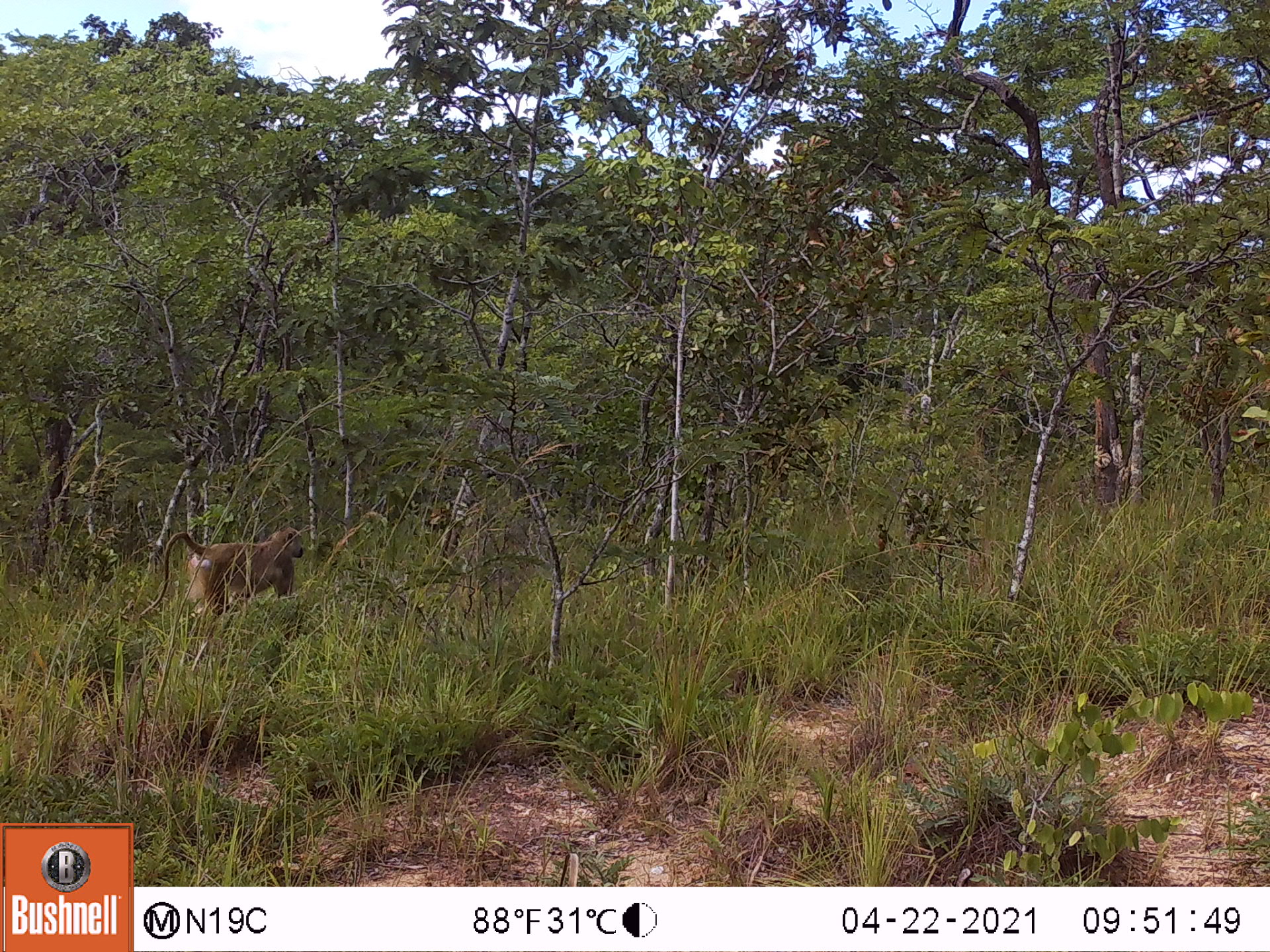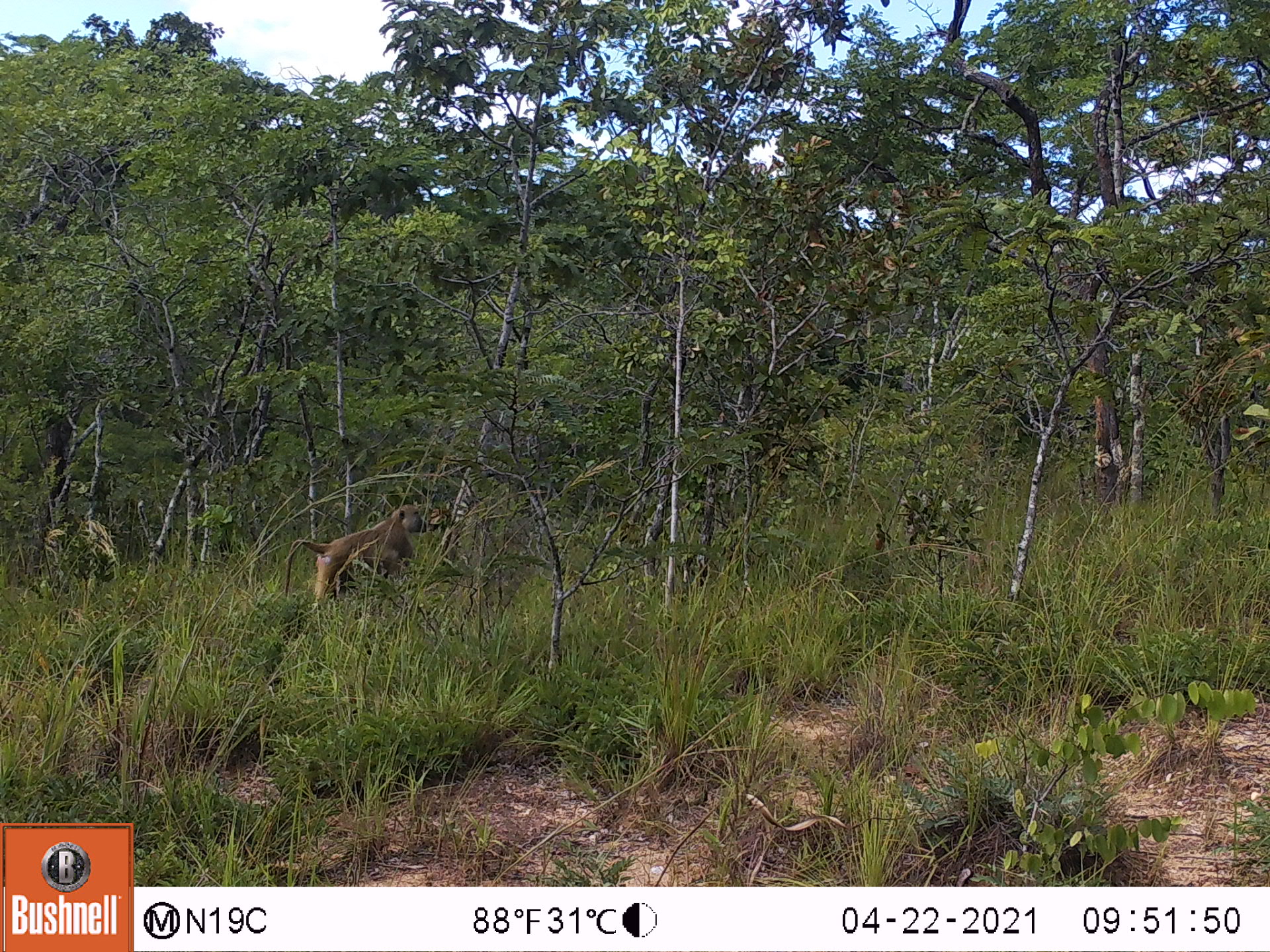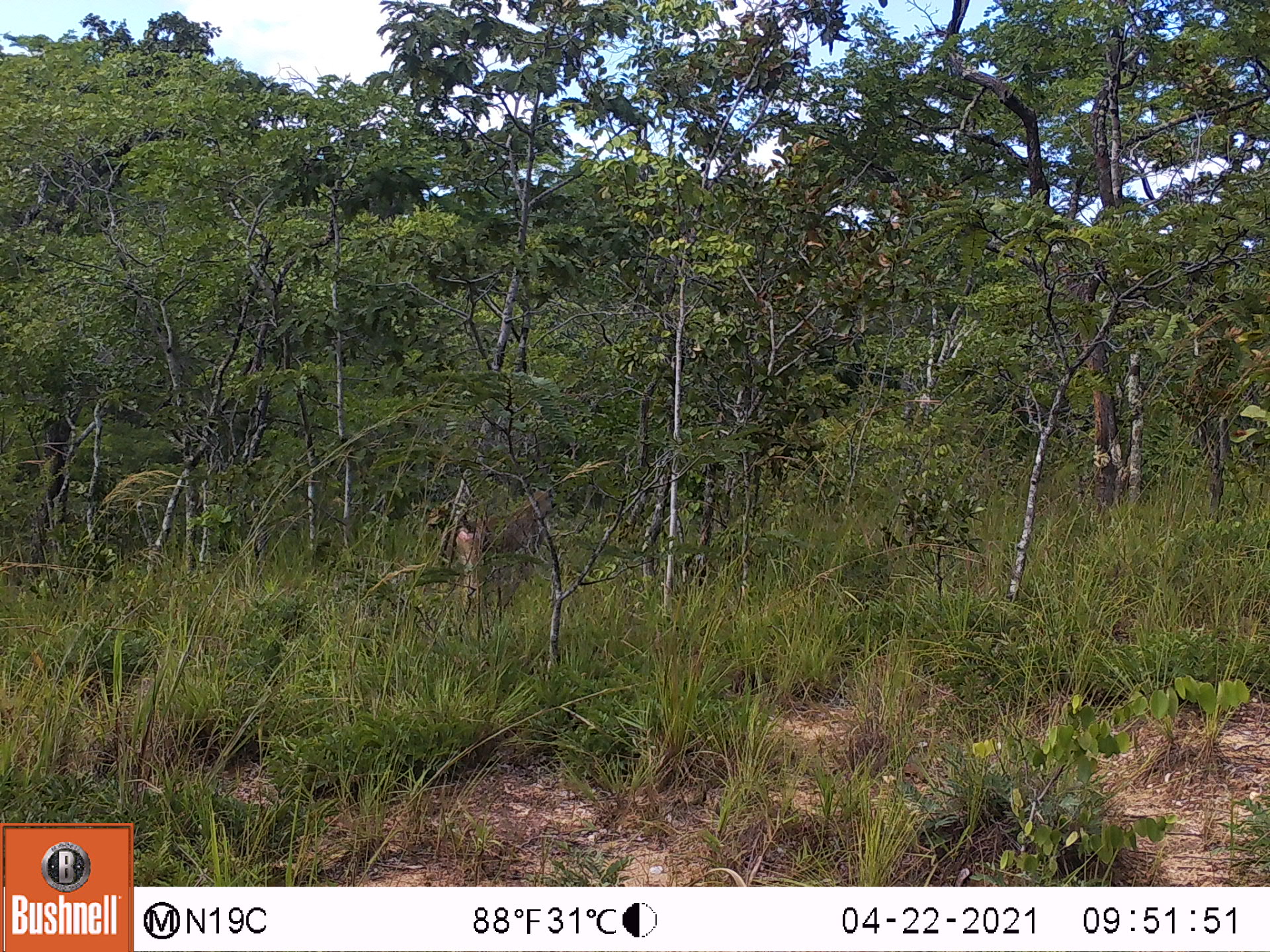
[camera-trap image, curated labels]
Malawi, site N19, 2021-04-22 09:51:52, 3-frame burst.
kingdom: Animalia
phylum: Chordata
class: Mammalia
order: Primates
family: Cercopithecidae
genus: Papio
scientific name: Papio cynocephalus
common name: yellow baboon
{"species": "yellow baboon (Papio cynocephalus)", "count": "1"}